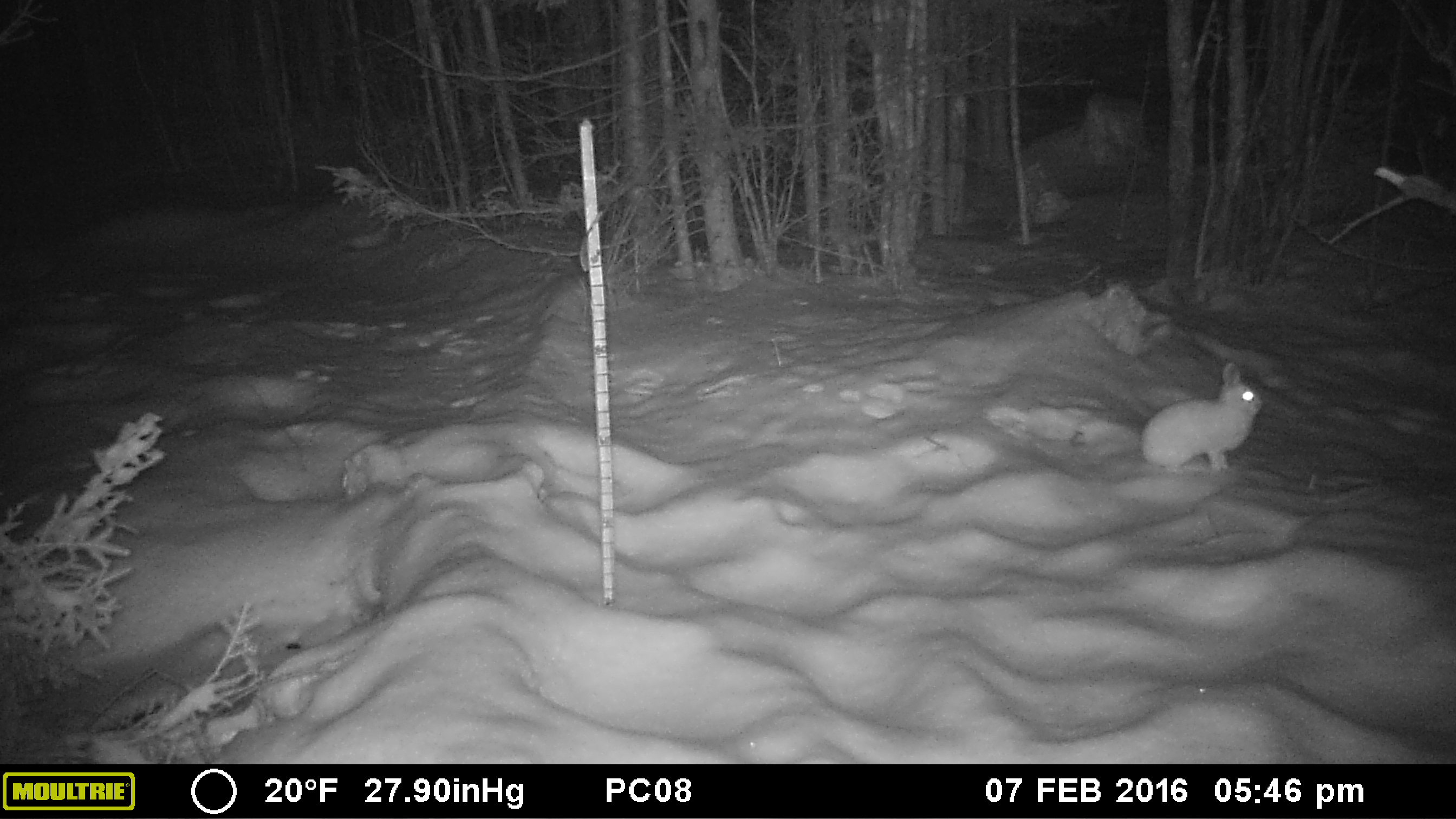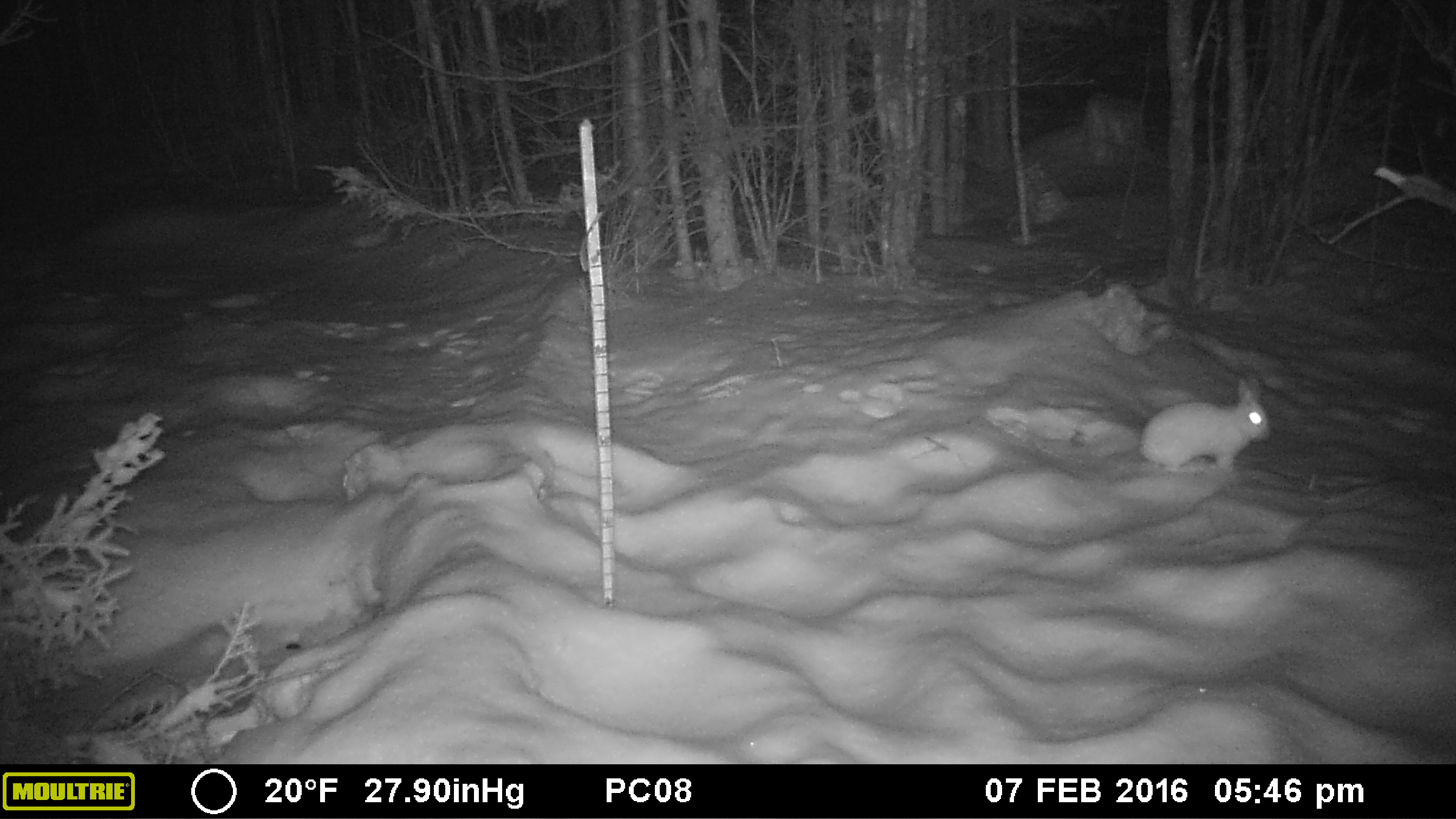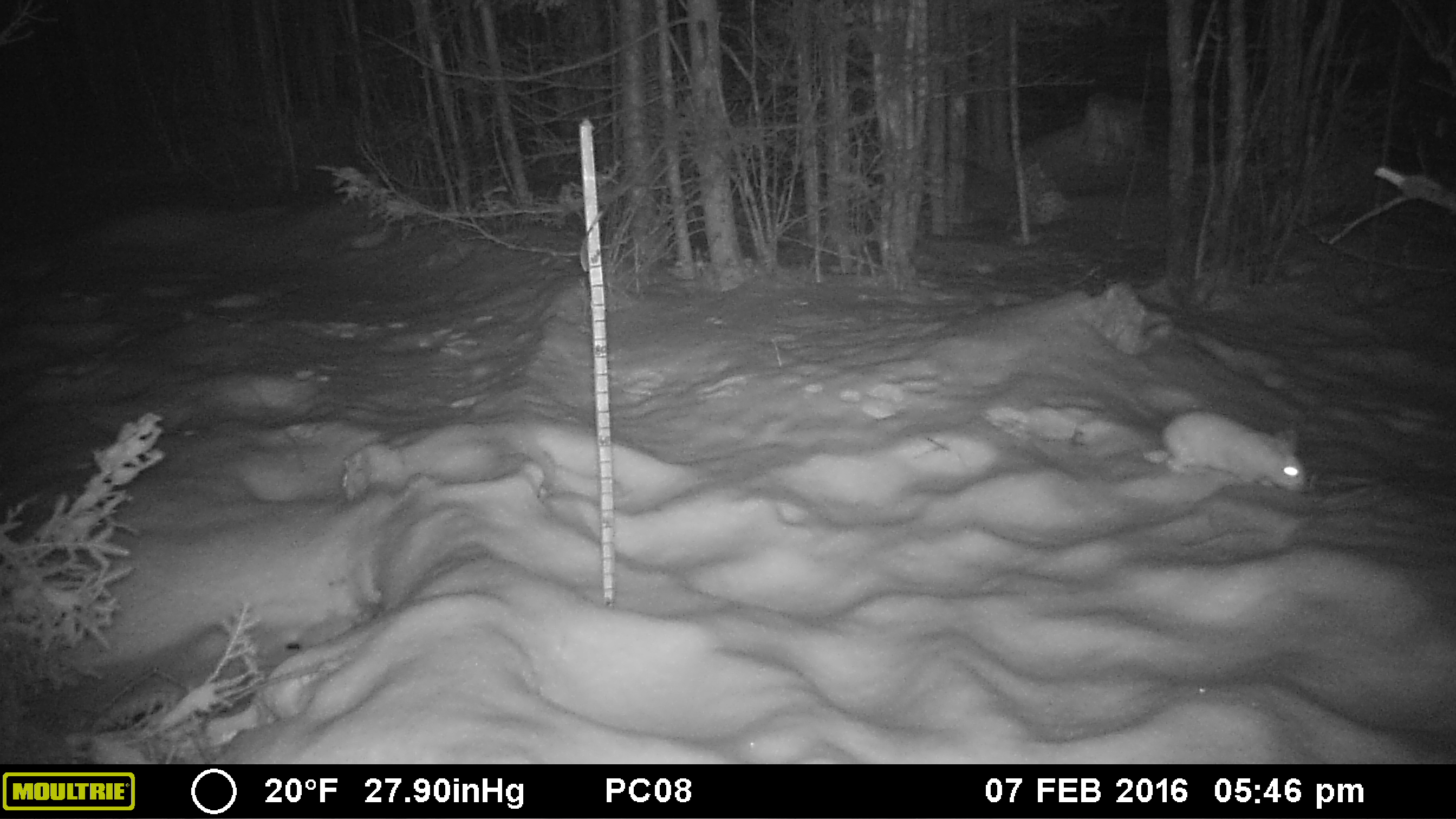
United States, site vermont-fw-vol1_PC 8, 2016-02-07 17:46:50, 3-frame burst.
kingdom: Animalia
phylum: Chordata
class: Mammalia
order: Lagomorpha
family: Leporidae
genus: Lepus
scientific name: Lepus americanus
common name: snowshoe hare